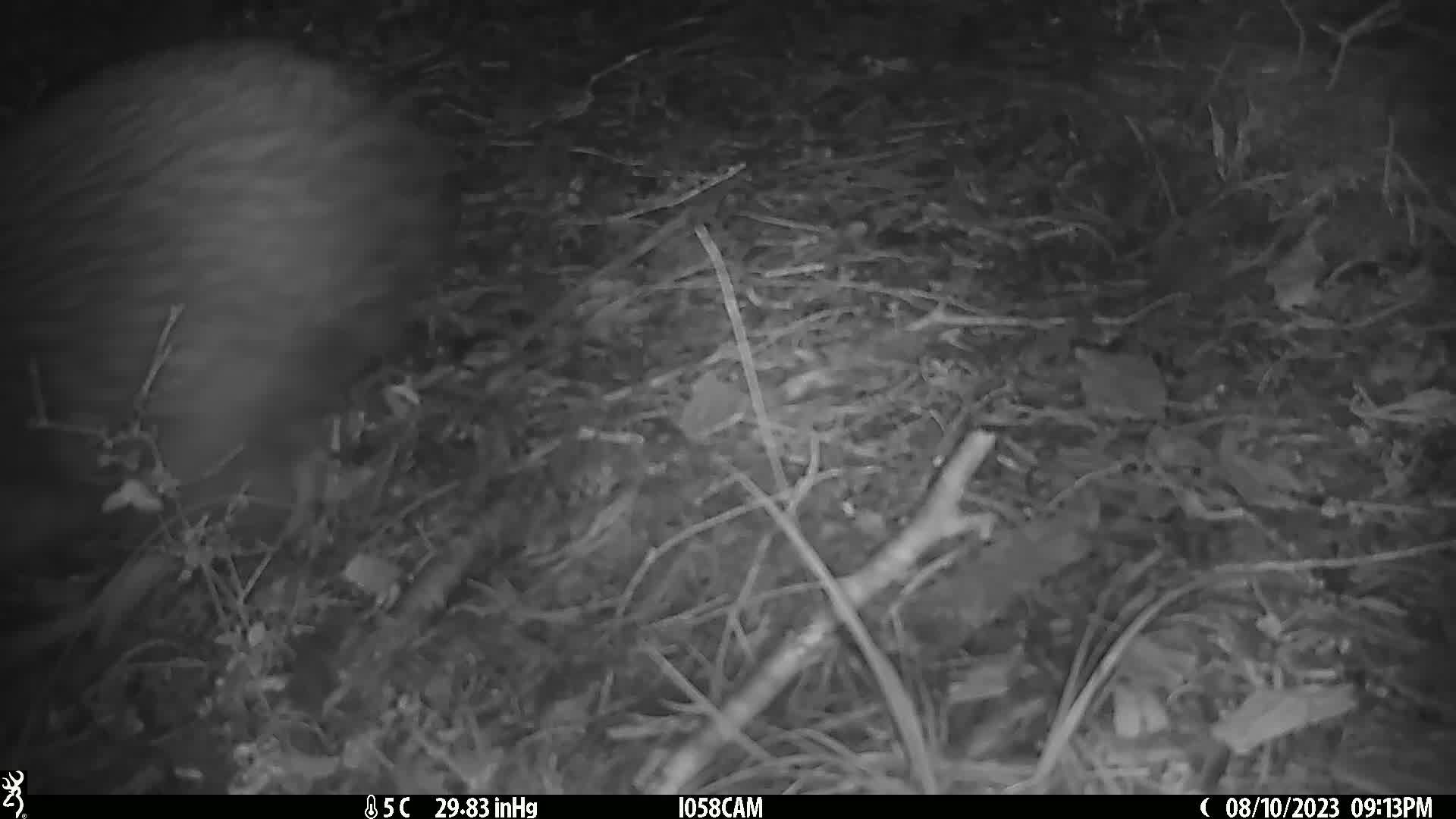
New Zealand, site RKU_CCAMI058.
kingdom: Animalia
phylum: Chordata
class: Aves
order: Apterygiformes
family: Apterygidae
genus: Apteryx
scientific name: Apteryx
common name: kiwi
Kiwi (Apteryx).